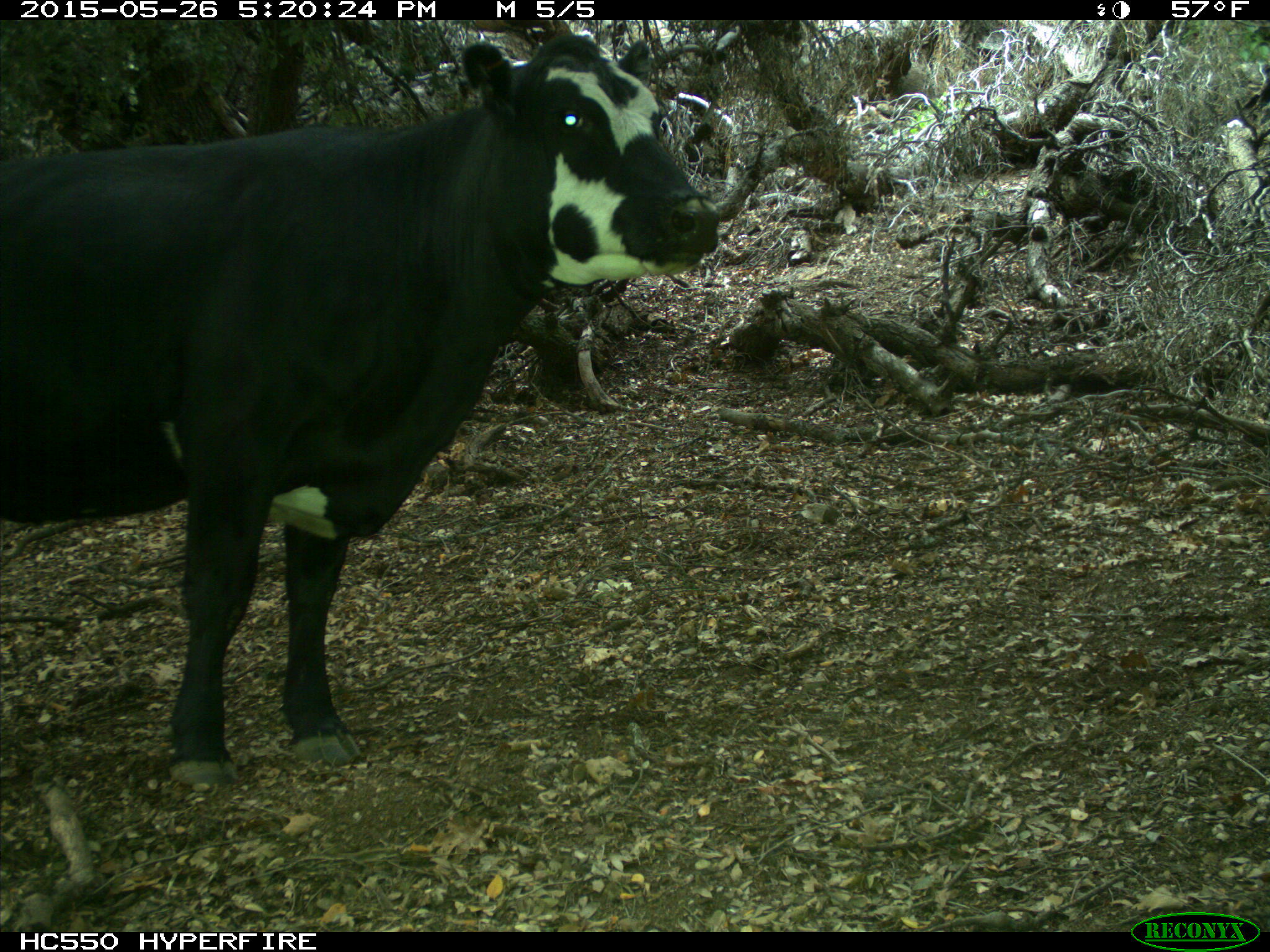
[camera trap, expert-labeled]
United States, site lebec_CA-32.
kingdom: Animalia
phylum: Chordata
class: Mammalia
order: Artiodactyla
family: Bovidae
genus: Bos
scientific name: Bos taurus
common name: domestic cow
Bos taurus (domestic cow).